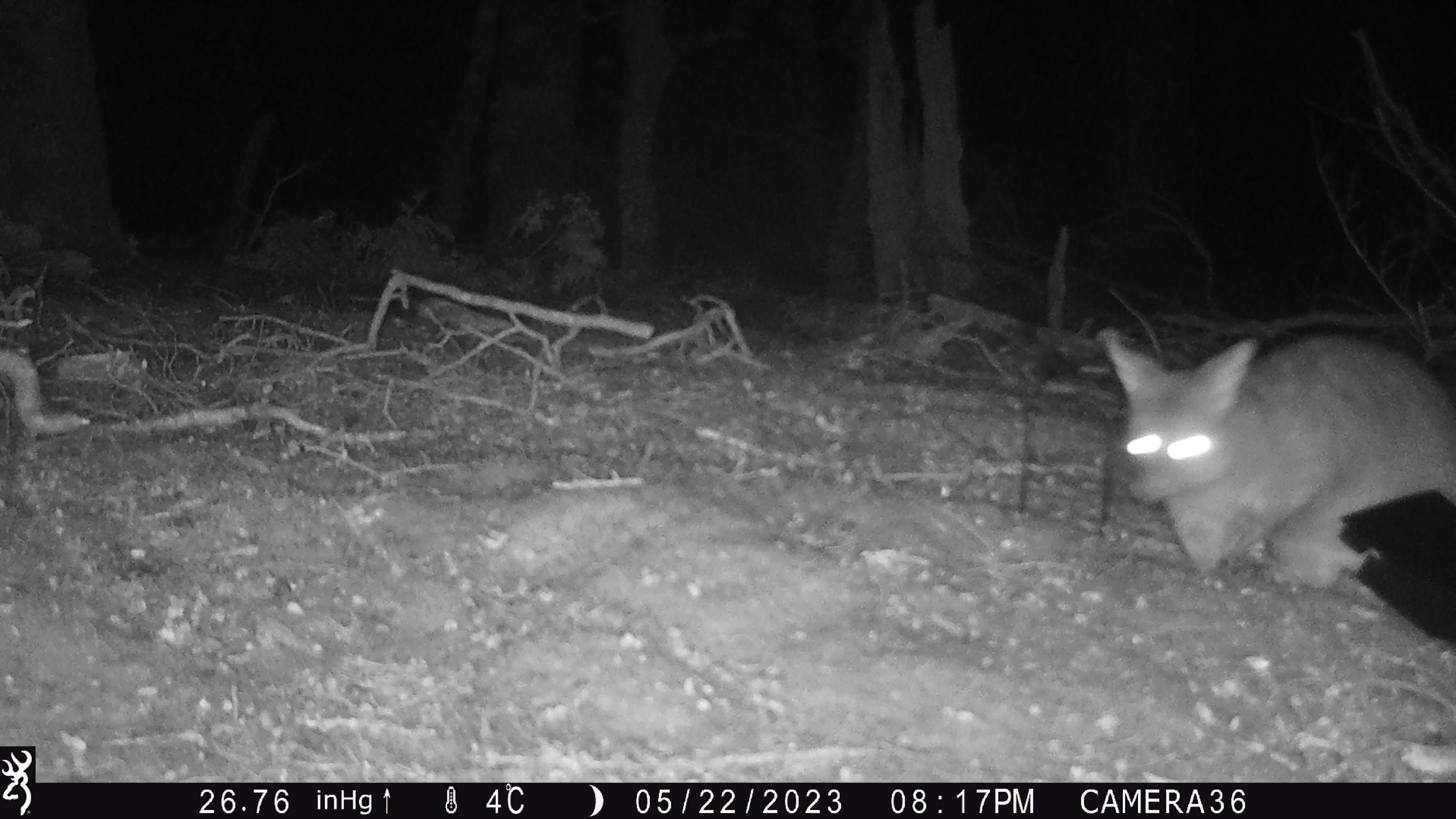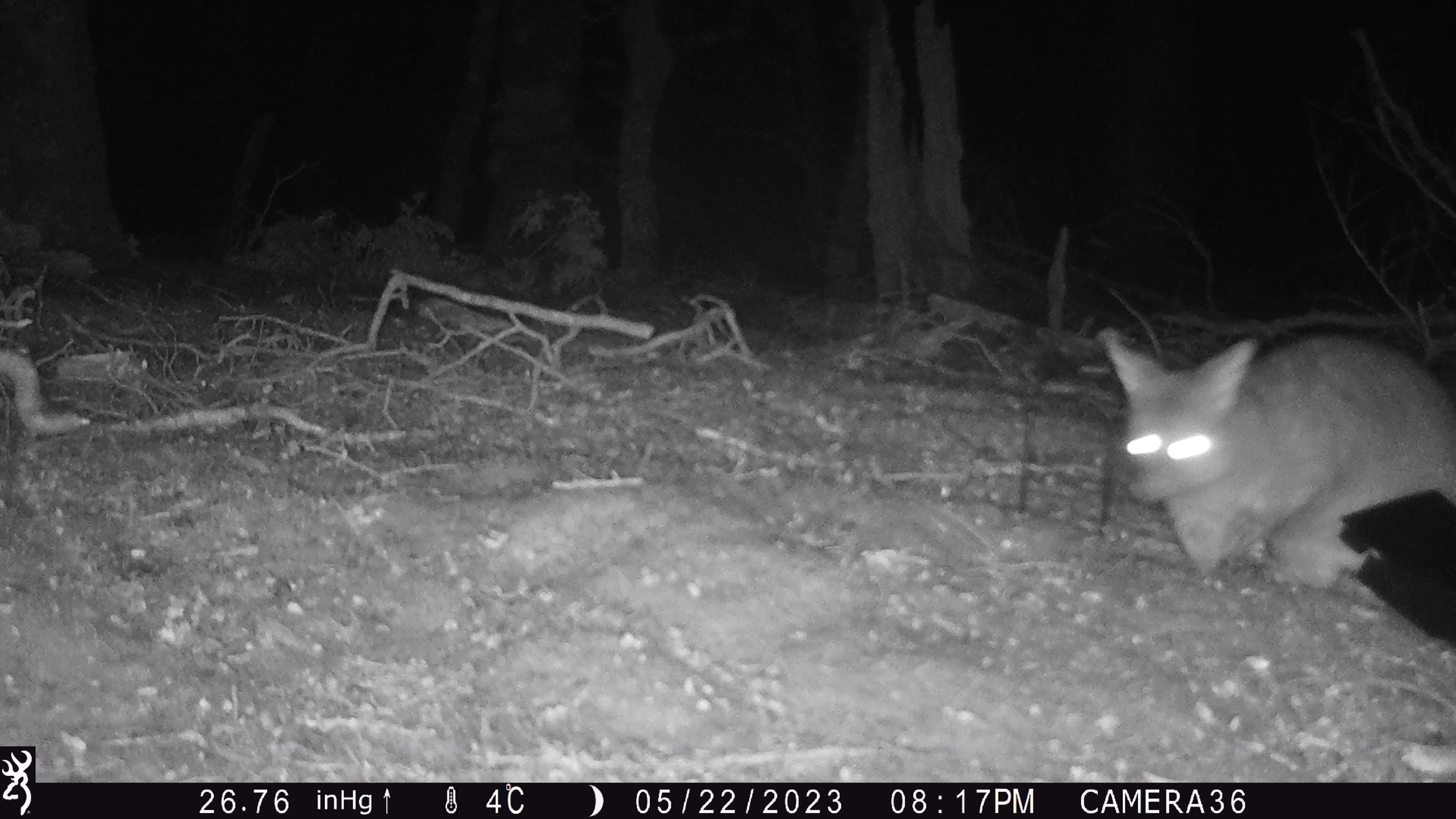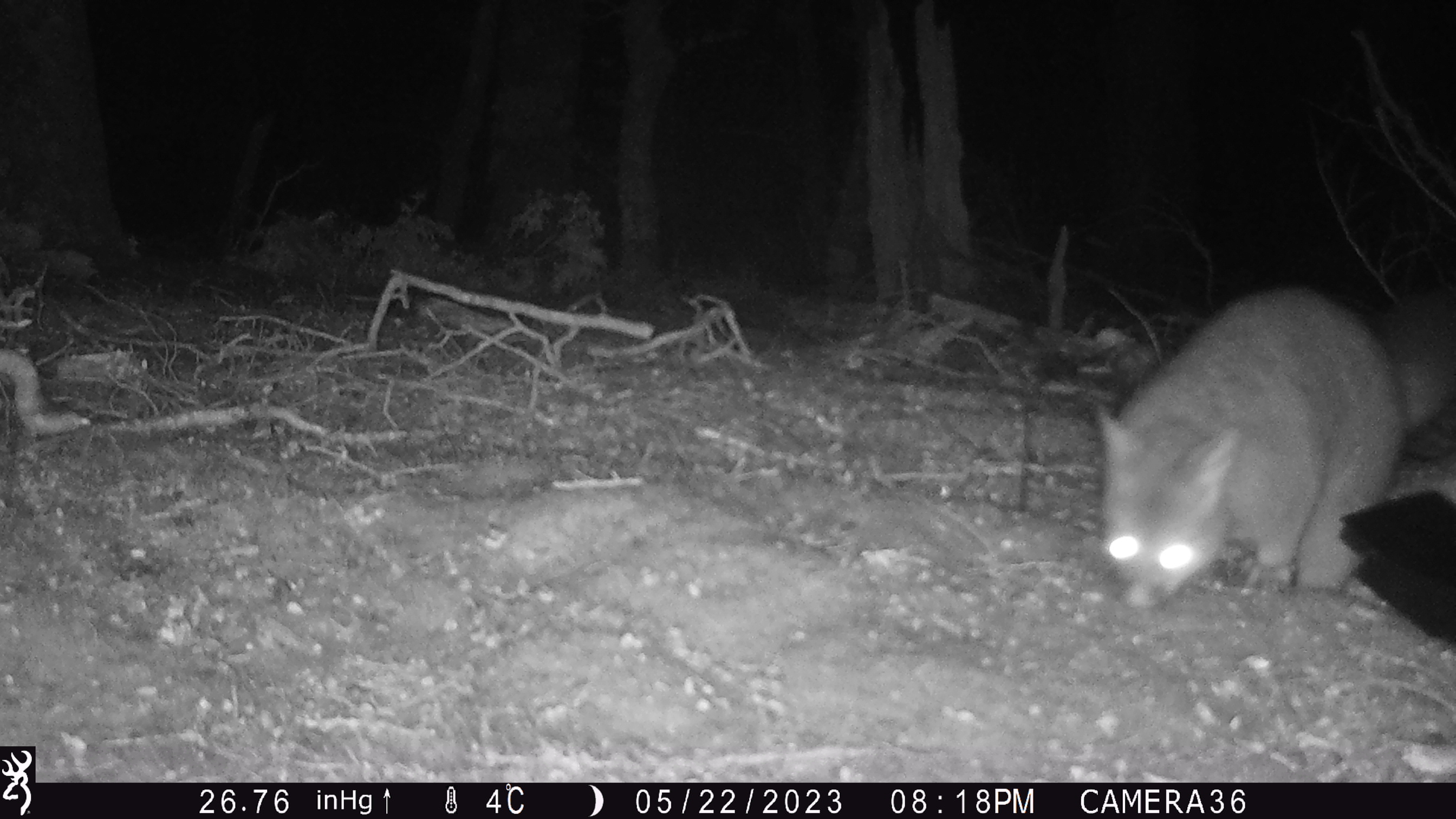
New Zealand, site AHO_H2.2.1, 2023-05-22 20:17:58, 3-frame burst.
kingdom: Animalia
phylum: Chordata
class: Mammalia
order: Diprotodontia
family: Phalangeridae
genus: Trichosurus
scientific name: Trichosurus vulpecula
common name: common brushtail possum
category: possum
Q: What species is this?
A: Possum (common brushtail possum) (Trichosurus vulpecula).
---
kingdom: Animalia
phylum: Chordata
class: Mammalia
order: Carnivora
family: Mustelidae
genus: Mustela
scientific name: Mustela erminea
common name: stoat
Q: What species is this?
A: Stoat (Mustela erminea).